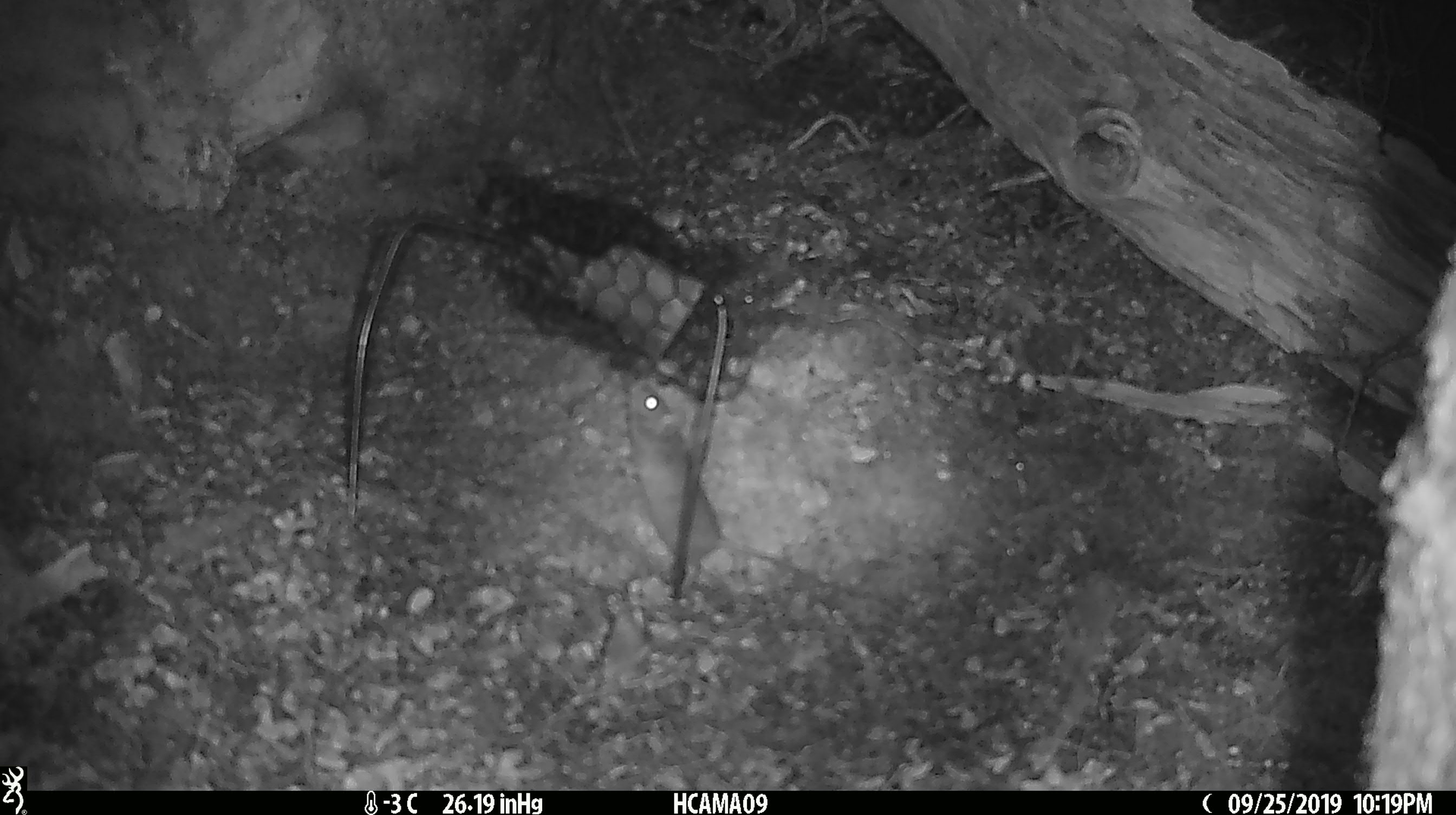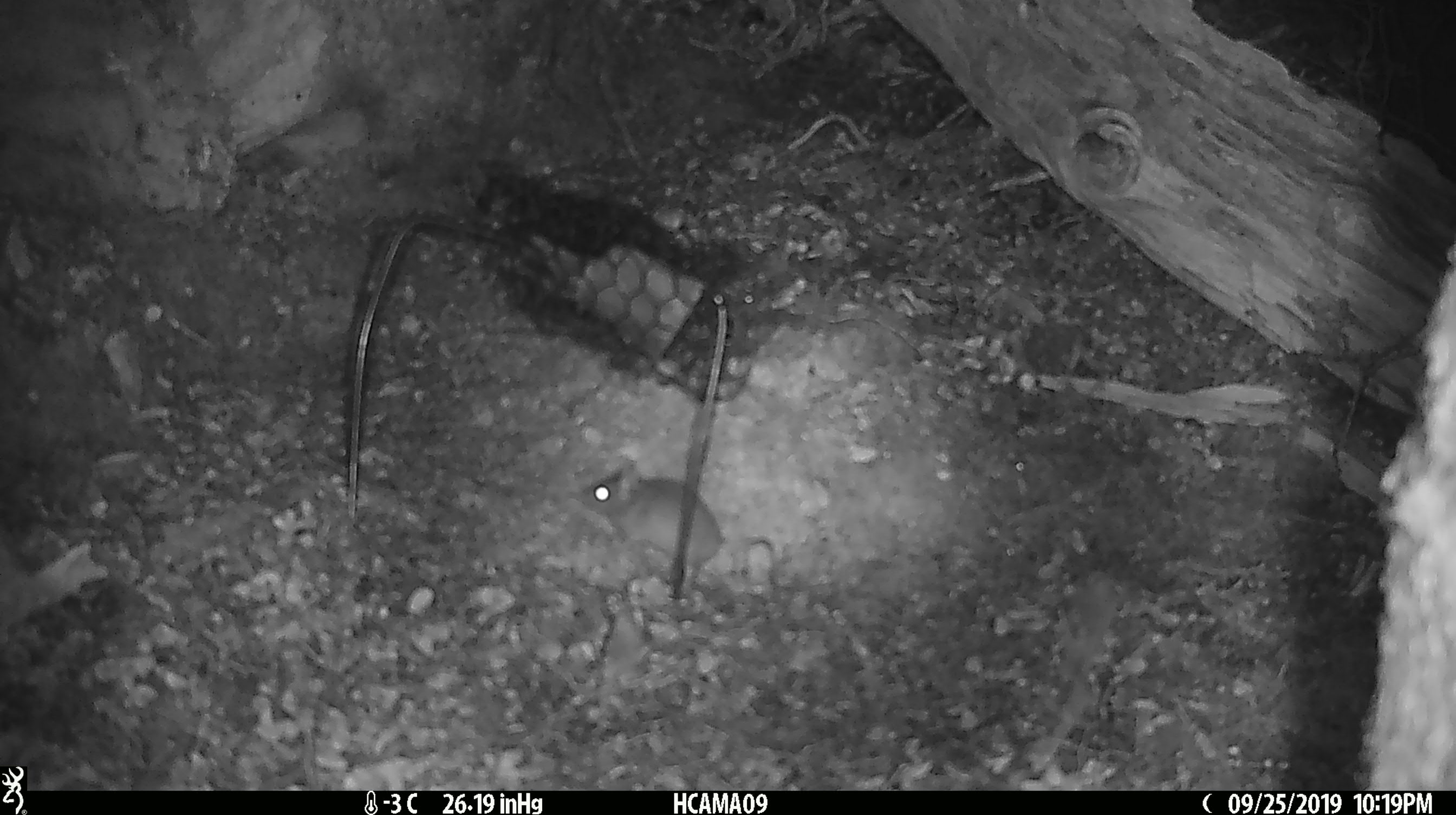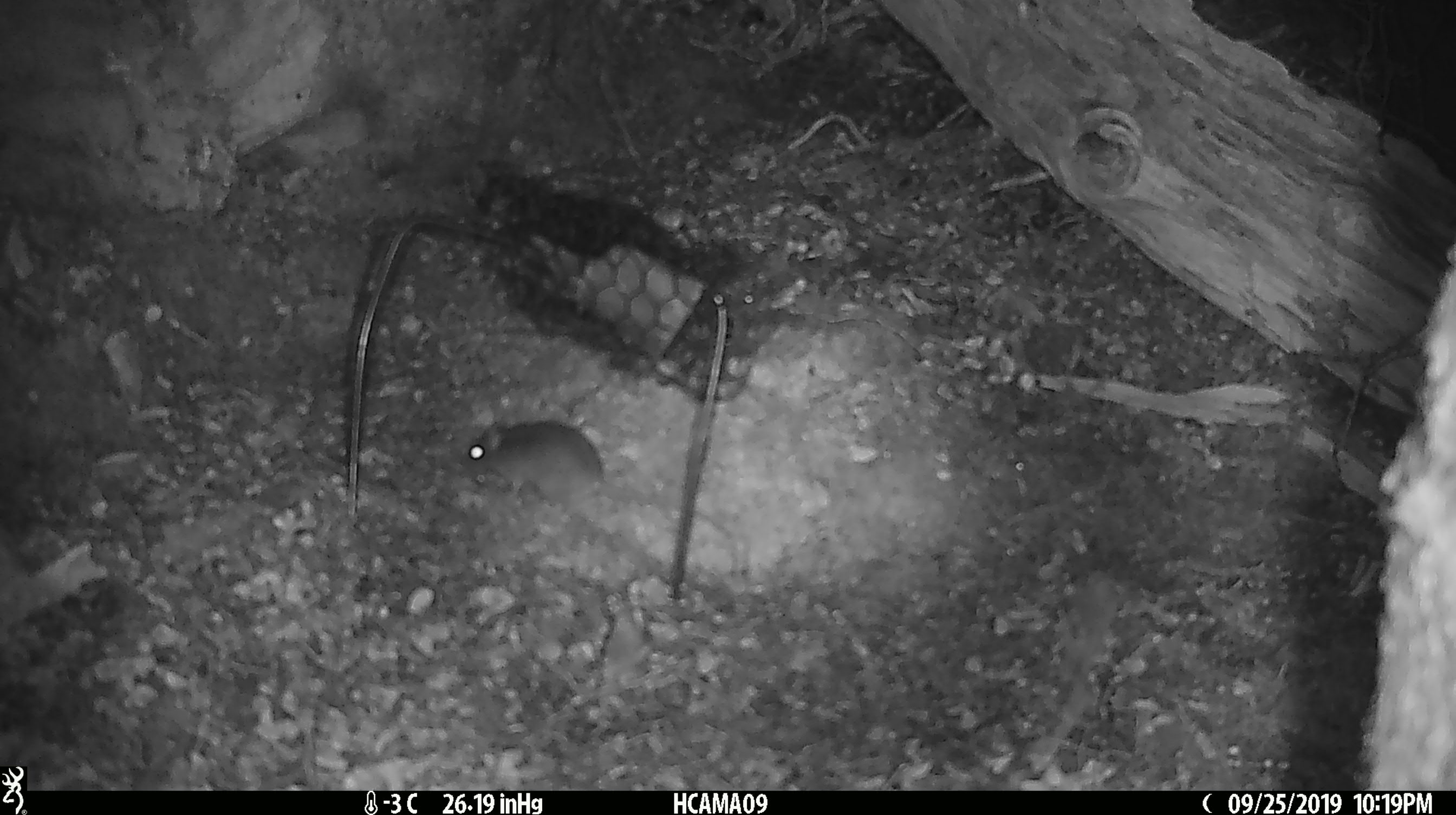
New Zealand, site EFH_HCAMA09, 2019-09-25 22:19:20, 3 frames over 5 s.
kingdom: Animalia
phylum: Chordata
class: Mammalia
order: Rodentia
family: Muridae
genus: Mus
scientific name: Mus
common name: mouse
Mouse (Mus).